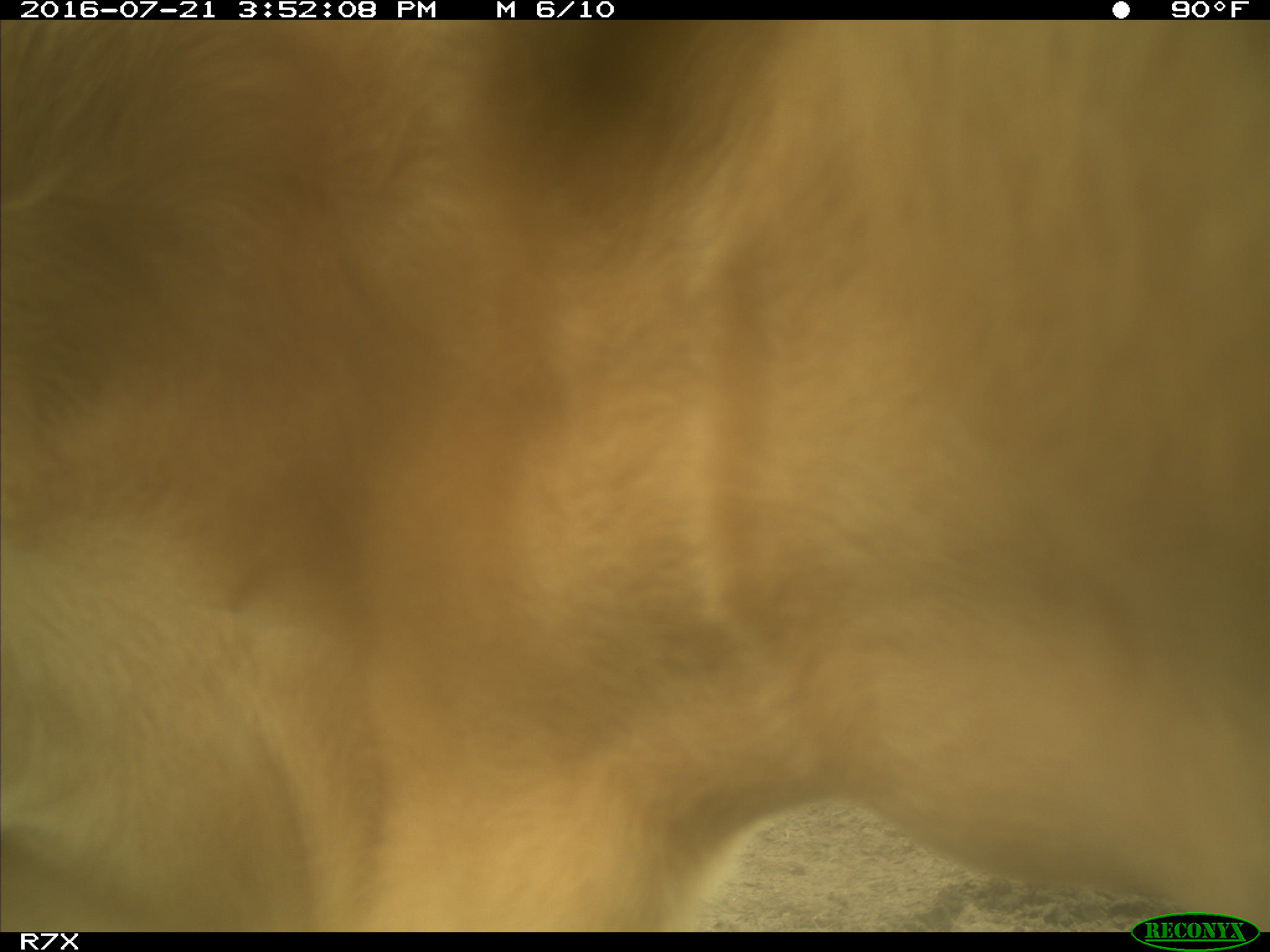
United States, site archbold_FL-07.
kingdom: Animalia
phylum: Chordata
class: Mammalia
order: Artiodactyla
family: Bovidae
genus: Bos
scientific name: Bos taurus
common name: domestic cow